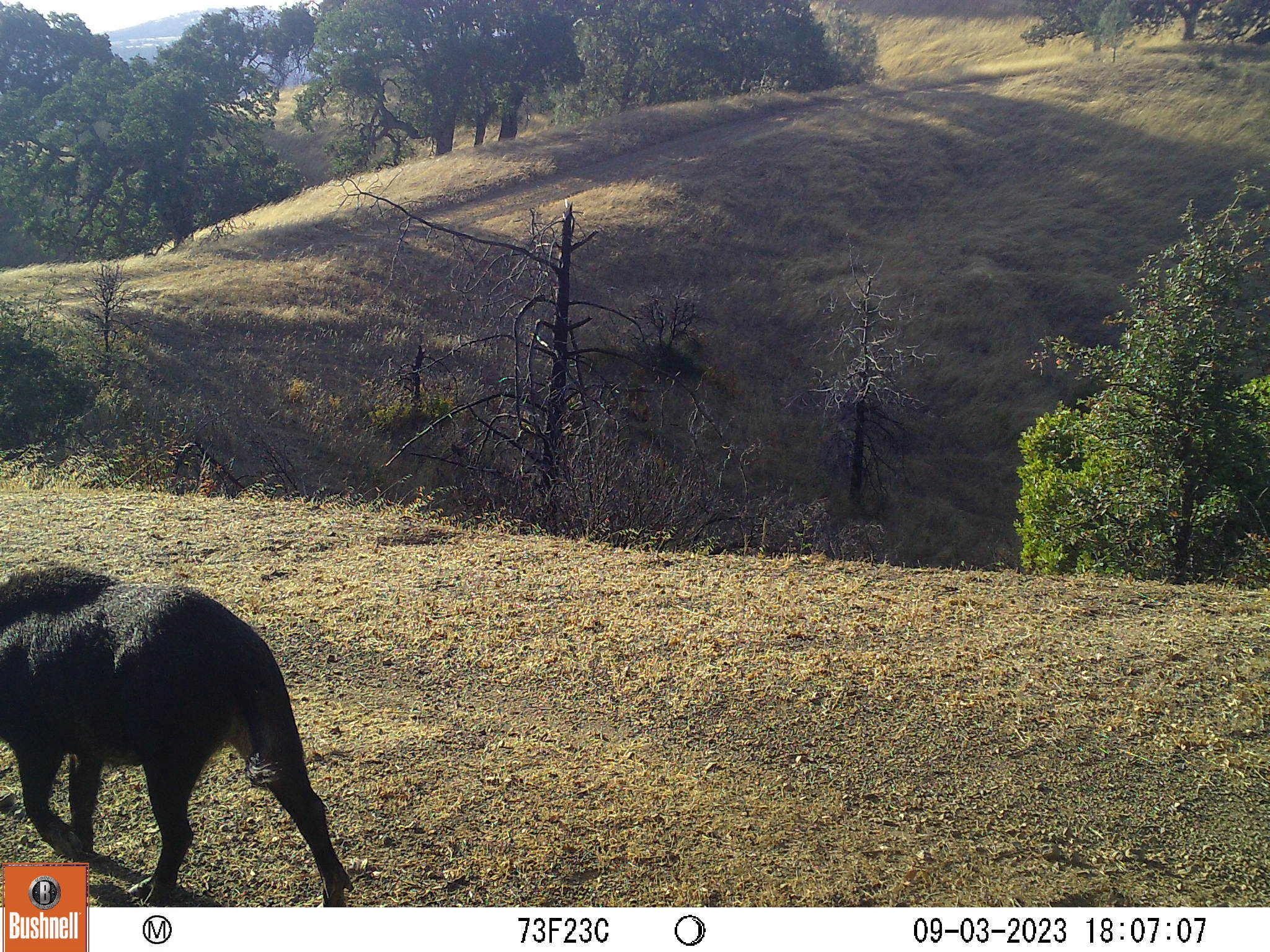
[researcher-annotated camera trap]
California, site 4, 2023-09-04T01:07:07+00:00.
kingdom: Animalia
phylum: Chordata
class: Mammalia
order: Artiodactyla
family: Suidae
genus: Sus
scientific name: Sus scrofa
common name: wild boar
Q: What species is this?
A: Wild boar (Sus scrofa).